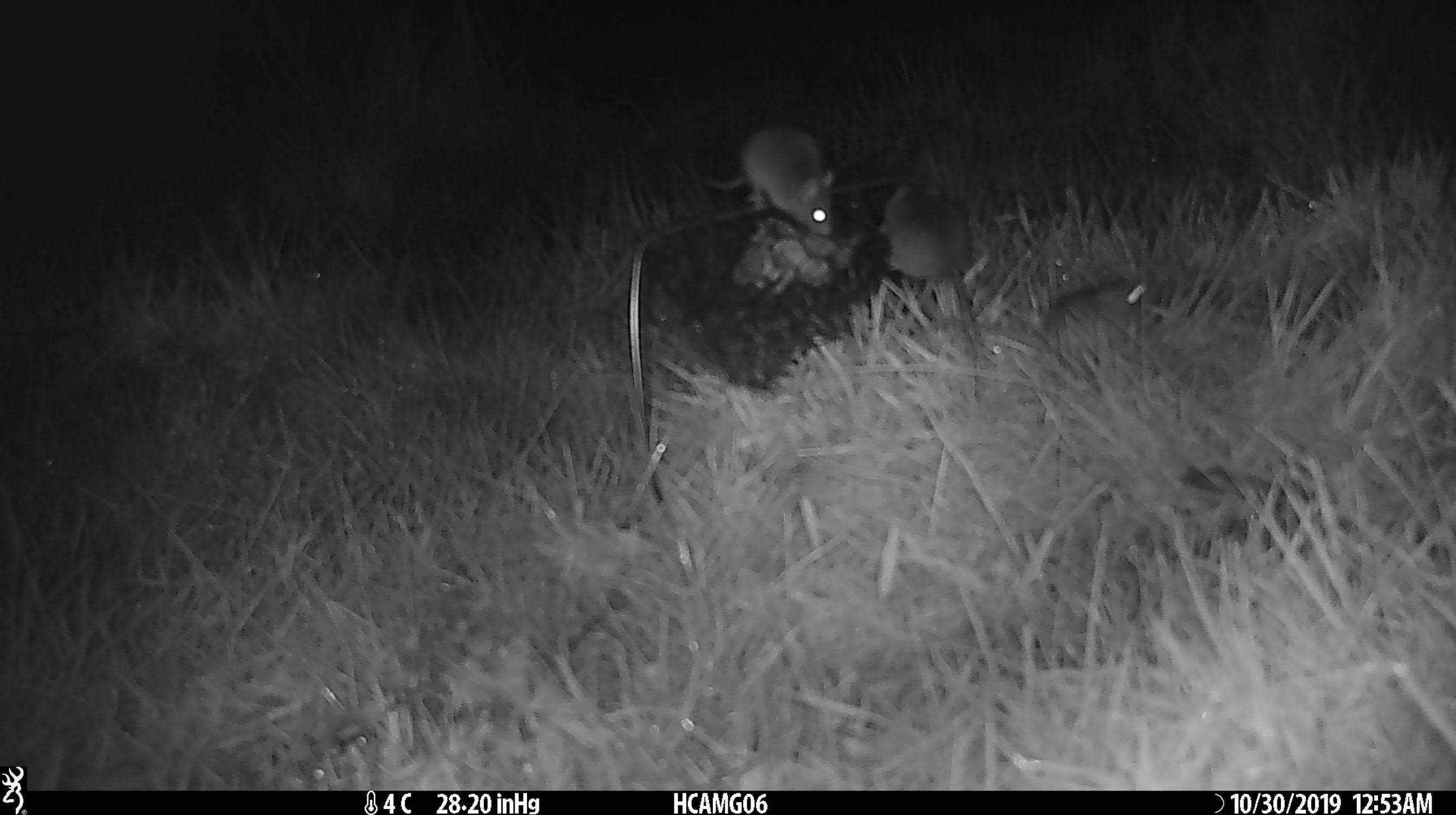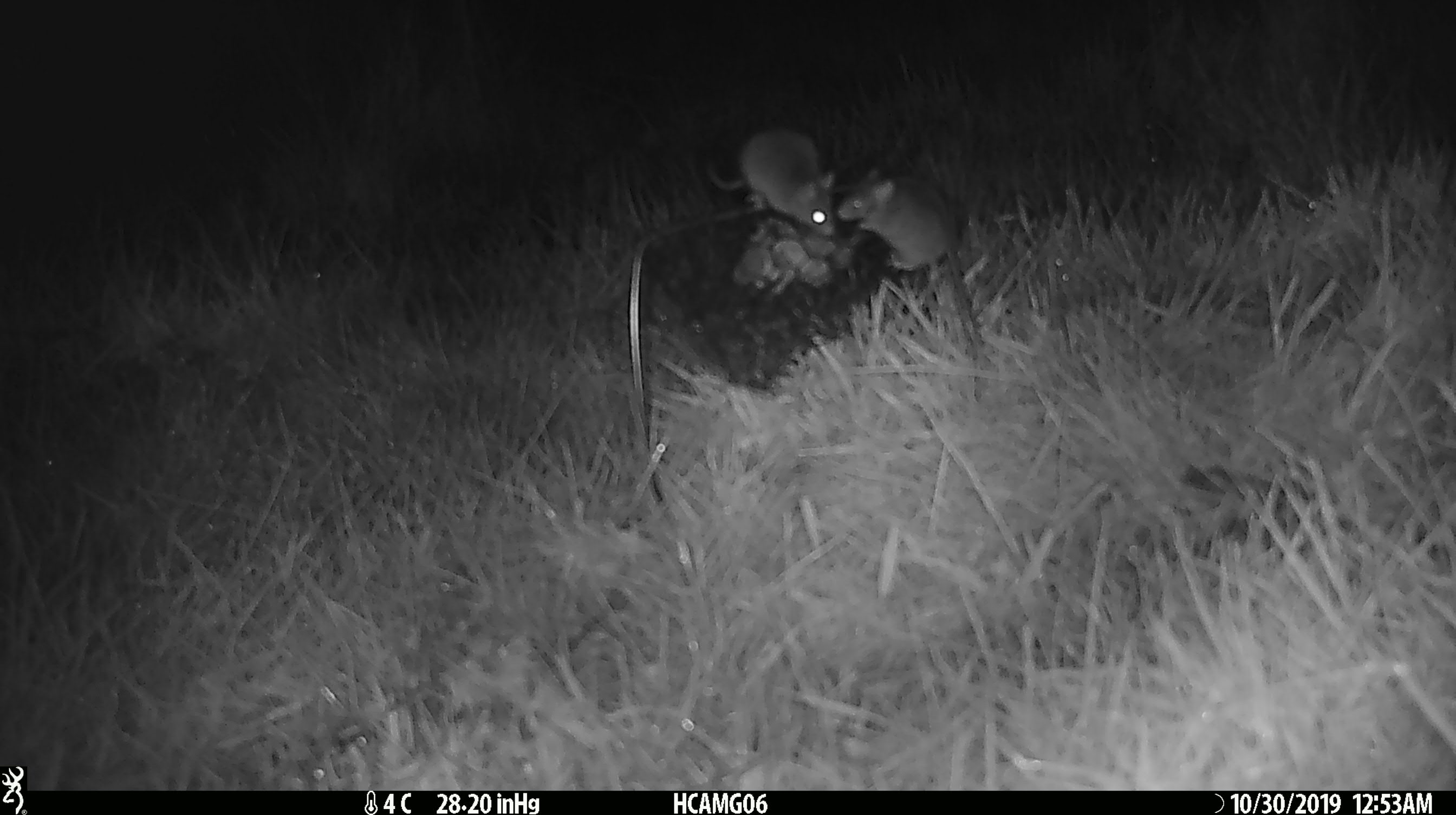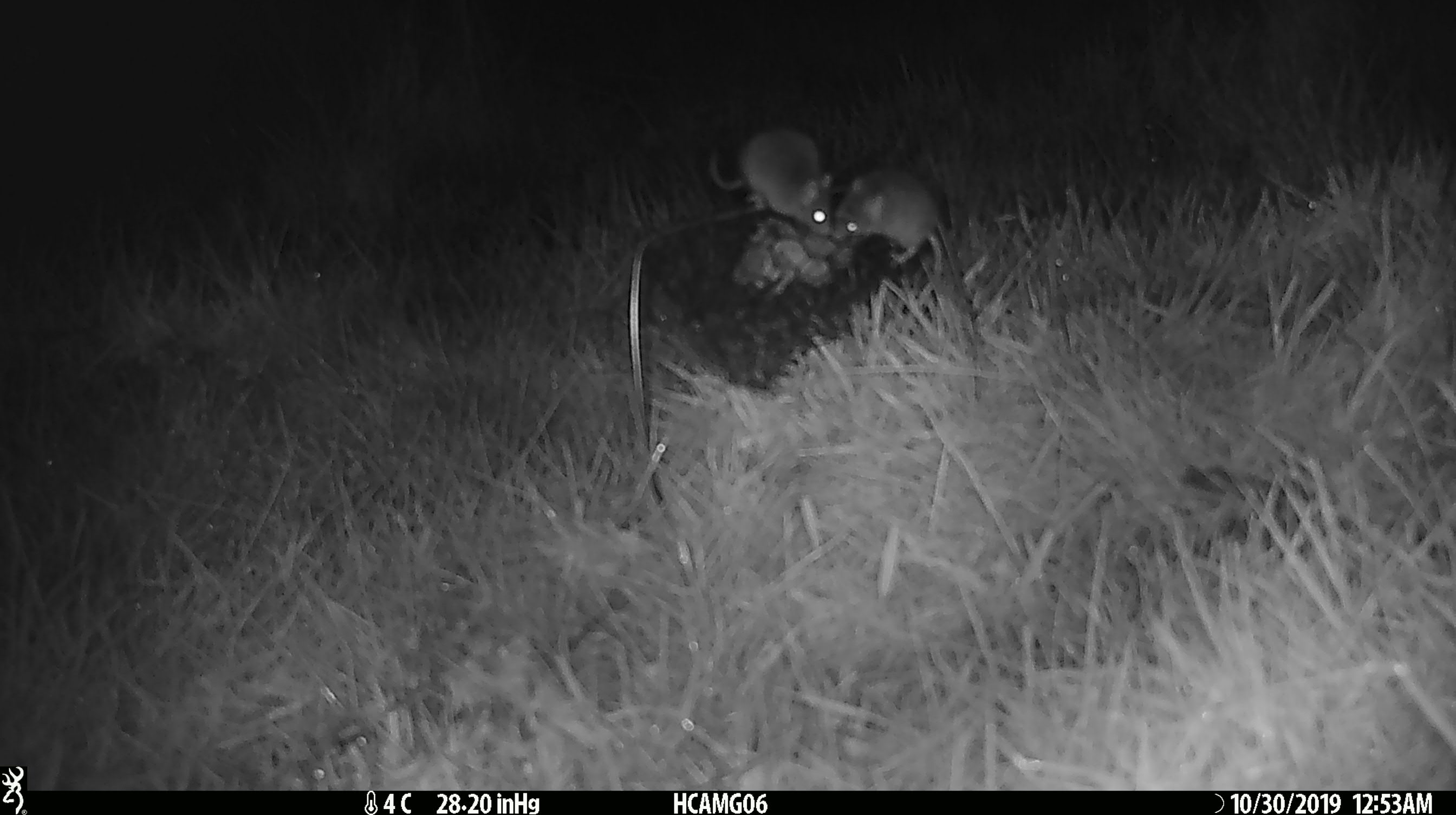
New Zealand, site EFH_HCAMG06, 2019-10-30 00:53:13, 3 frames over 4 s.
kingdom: Animalia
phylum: Chordata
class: Mammalia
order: Rodentia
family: Muridae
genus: Mus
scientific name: Mus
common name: mouse